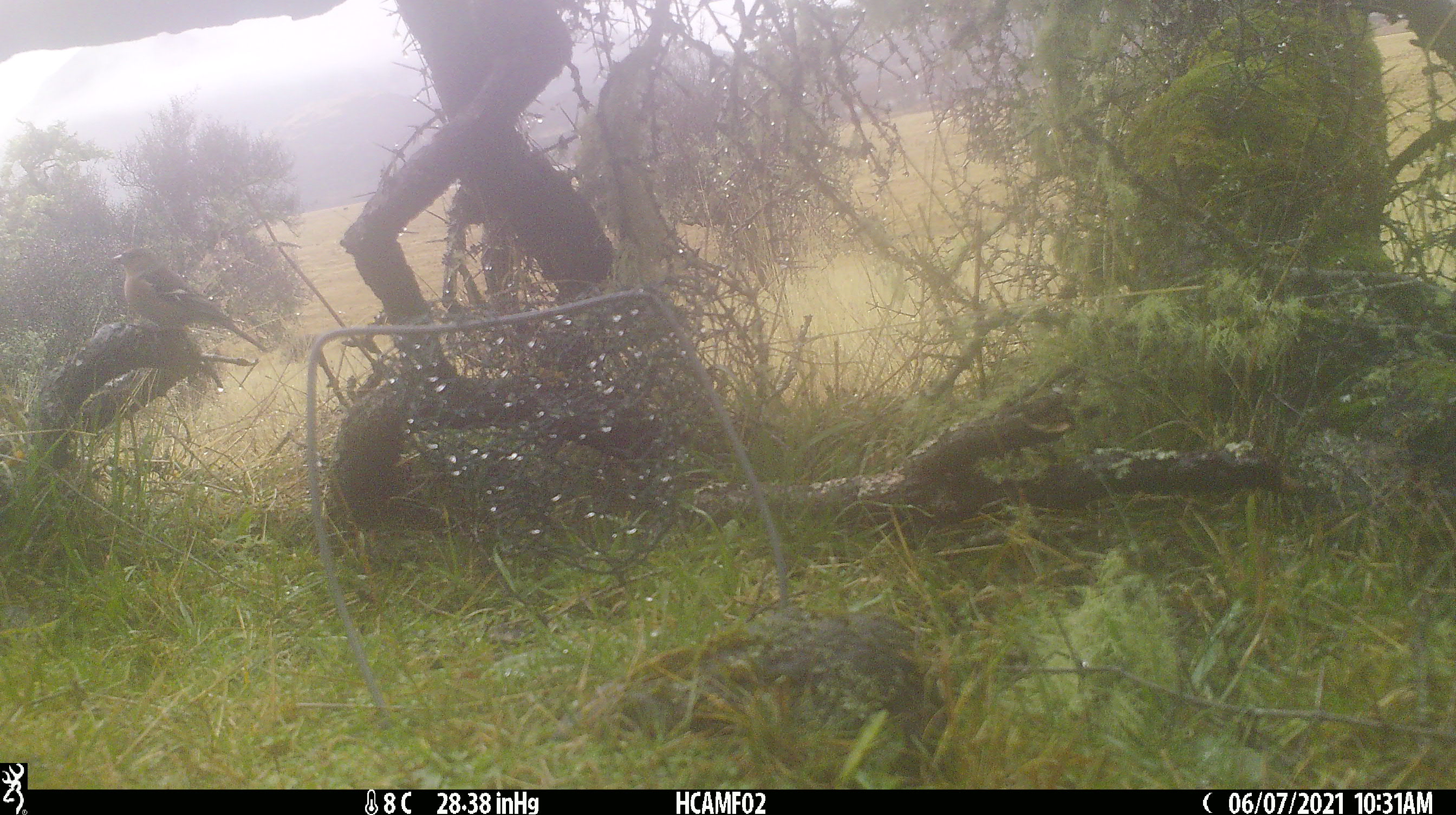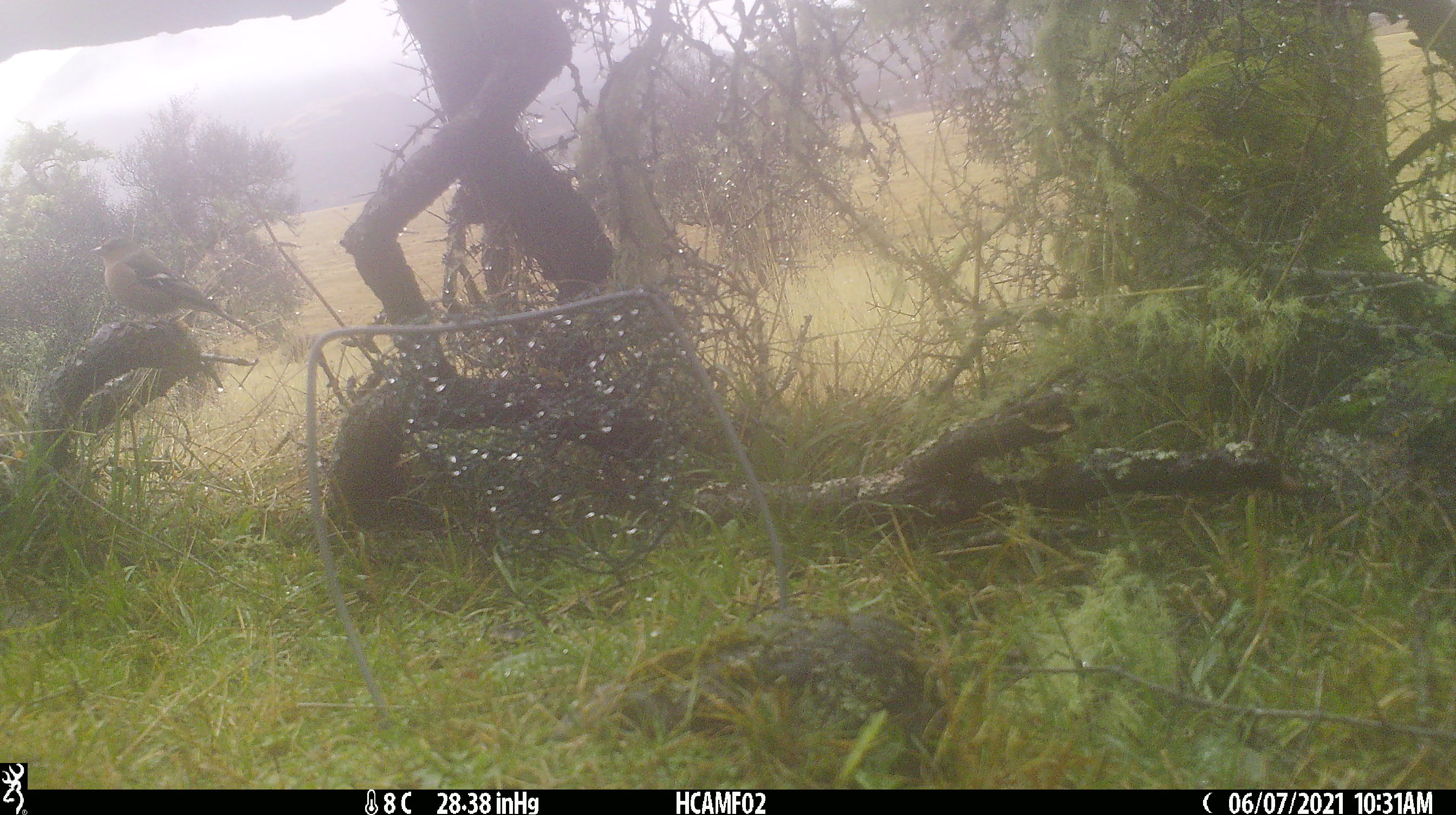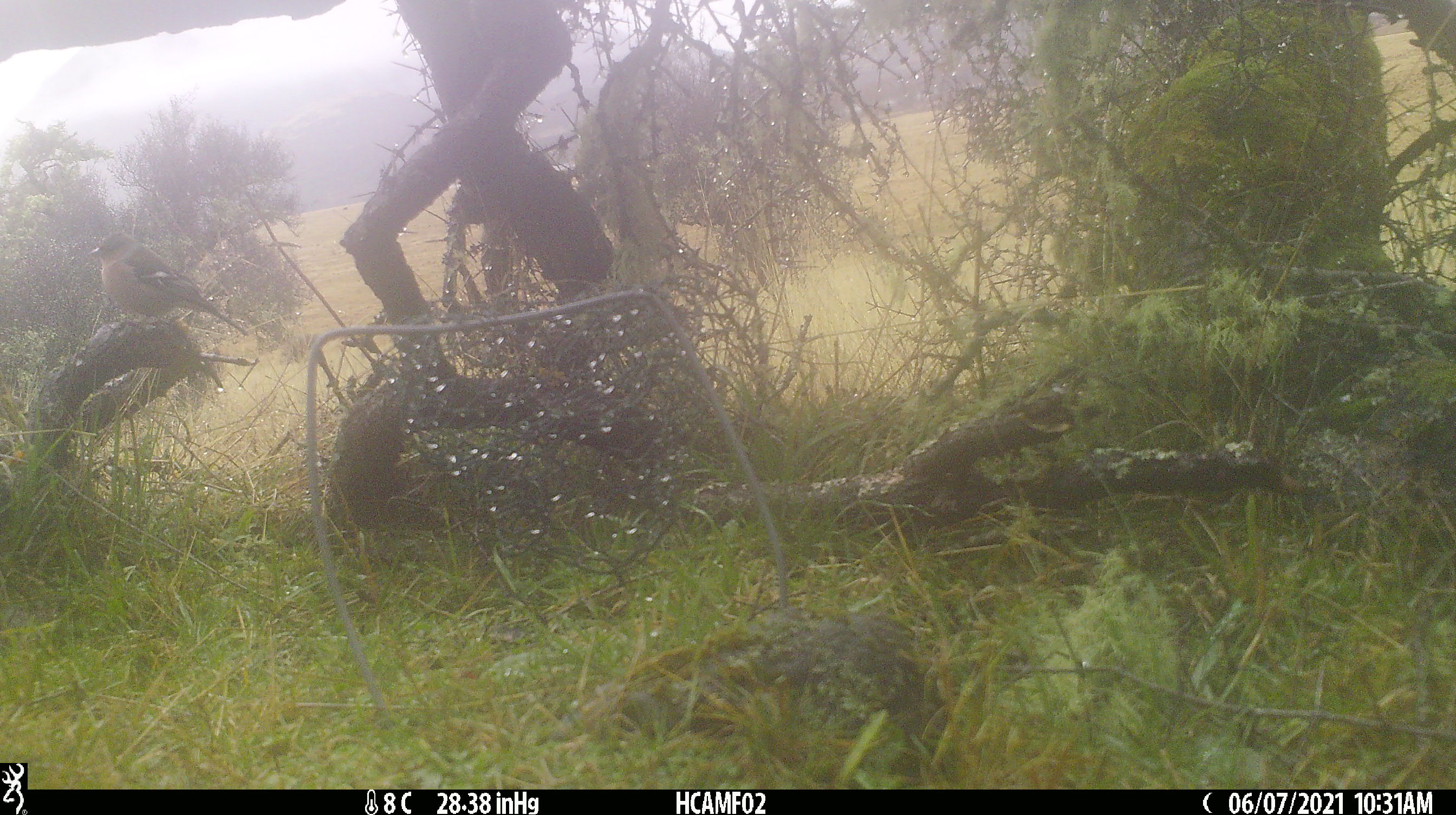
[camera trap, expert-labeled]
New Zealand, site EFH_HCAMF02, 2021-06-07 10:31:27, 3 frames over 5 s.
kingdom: Animalia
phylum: Chordata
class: Aves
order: Passeriformes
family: Fringillidae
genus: Fringilla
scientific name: Fringilla coelebs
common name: common chaffinch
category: chaffinch